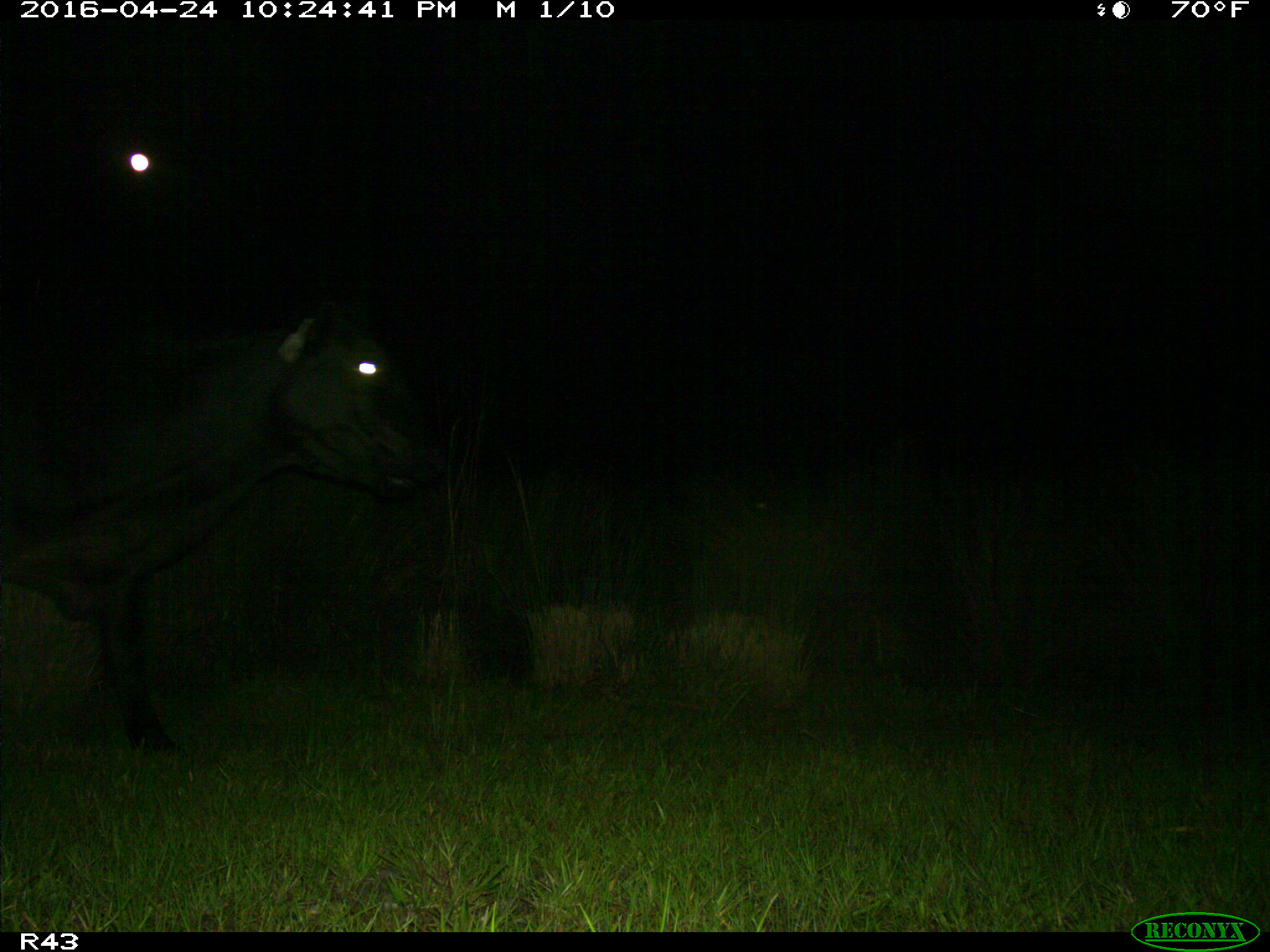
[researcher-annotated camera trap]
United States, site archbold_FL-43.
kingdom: Animalia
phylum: Chordata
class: Mammalia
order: Artiodactyla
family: Bovidae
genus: Bos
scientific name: Bos taurus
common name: domestic cow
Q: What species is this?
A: Bos taurus (domestic cow).